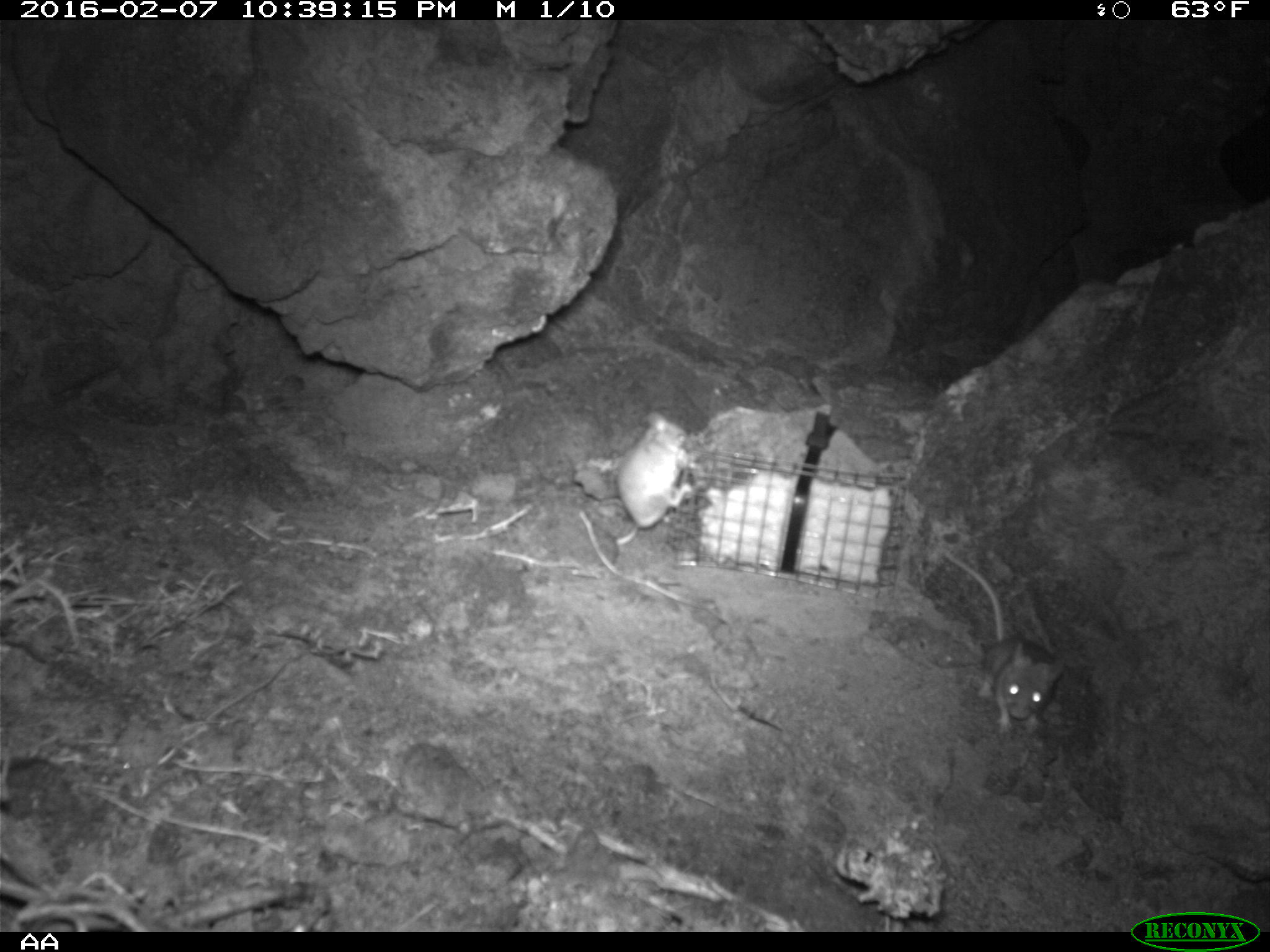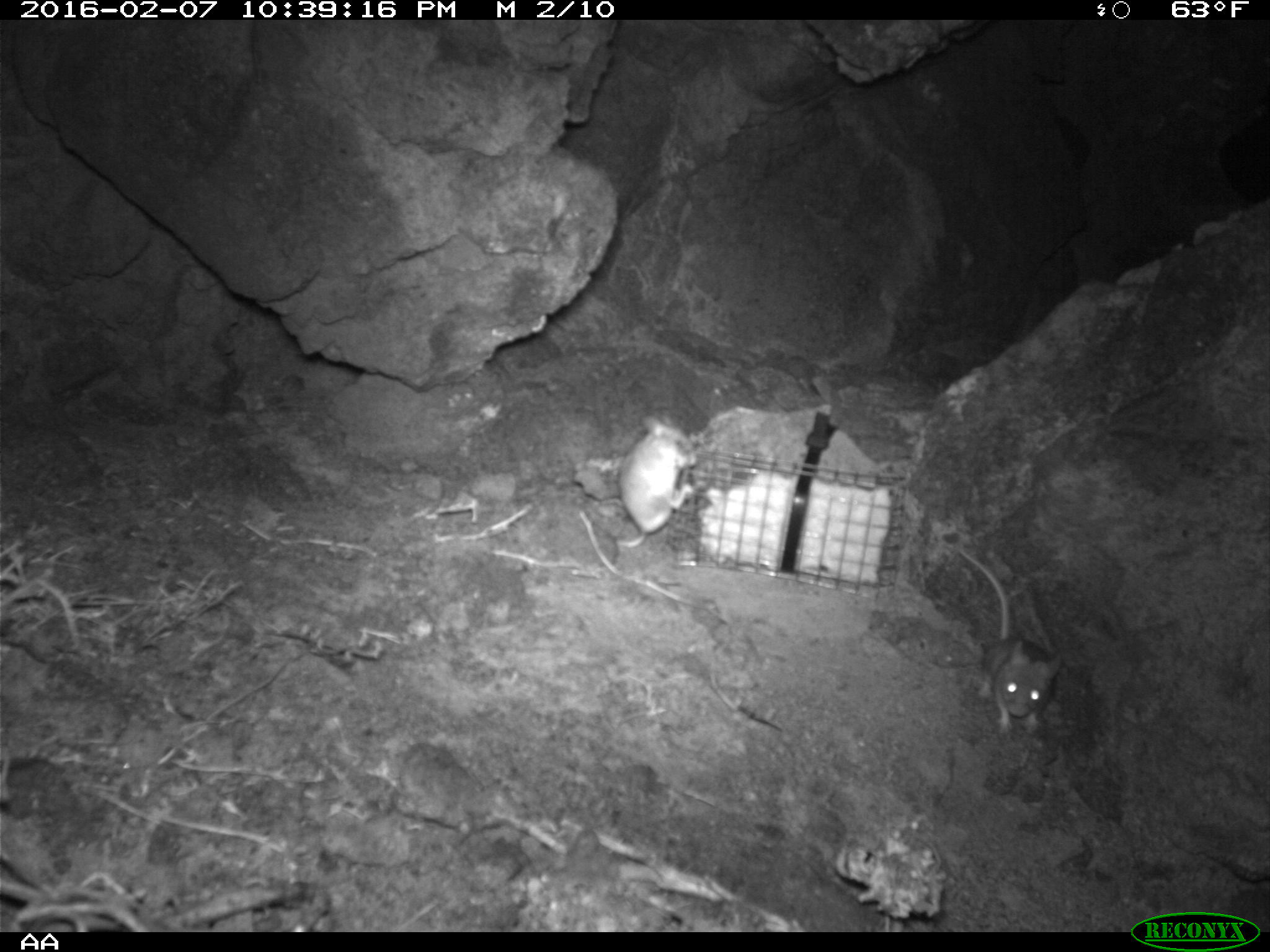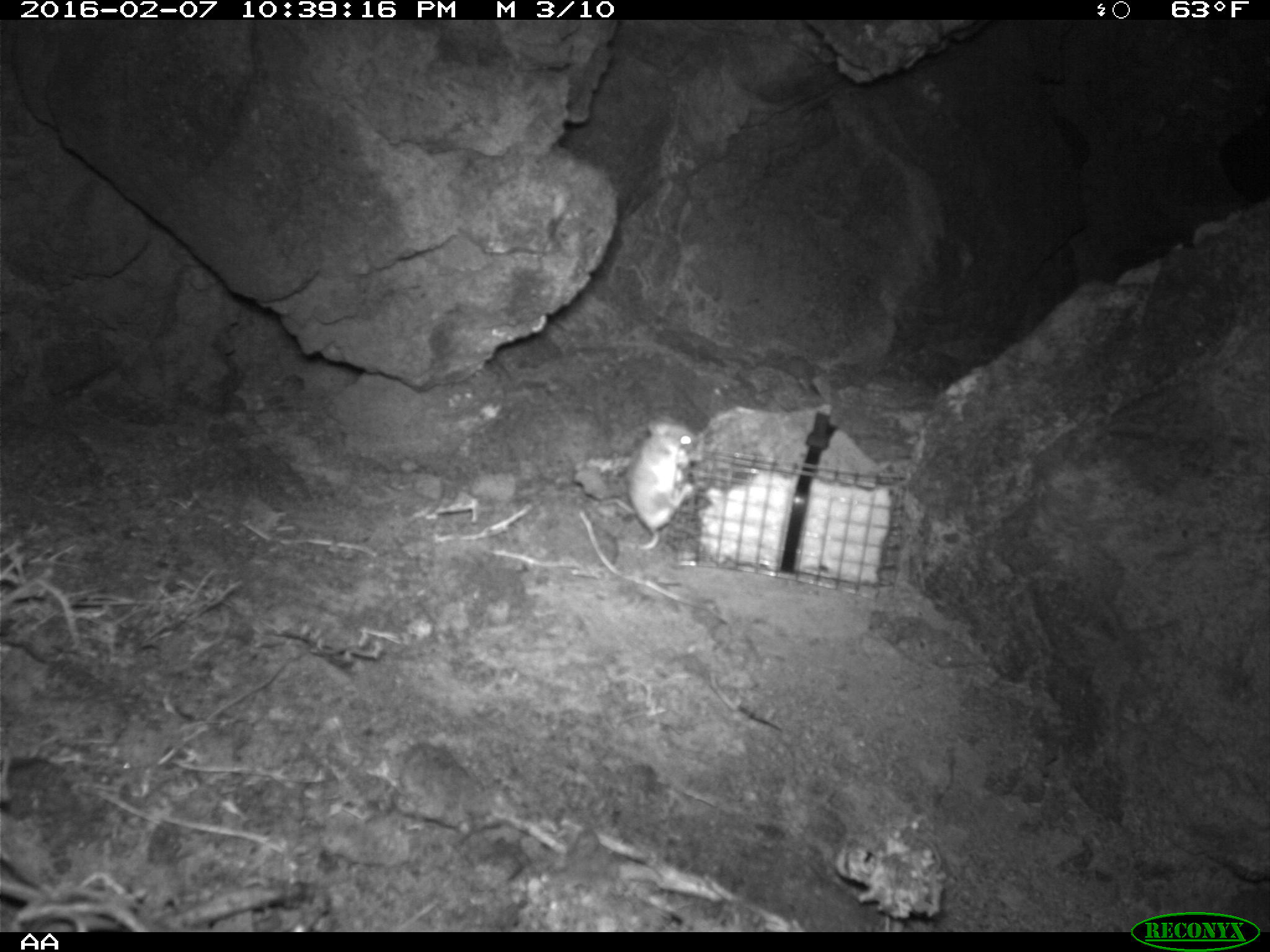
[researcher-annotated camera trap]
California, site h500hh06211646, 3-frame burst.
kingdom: Animalia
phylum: Chordata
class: Mammalia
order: Rodentia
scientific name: Rodentia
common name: rodent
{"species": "rodent (Rodentia)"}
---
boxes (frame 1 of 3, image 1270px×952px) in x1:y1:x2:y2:
rodent: 944:553:1063:731; 610:410:691:545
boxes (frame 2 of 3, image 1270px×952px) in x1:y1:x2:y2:
rodent: 953:547:1063:737; 610:411:698:547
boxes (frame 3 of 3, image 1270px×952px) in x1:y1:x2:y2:
rodent: 624:419:699:553